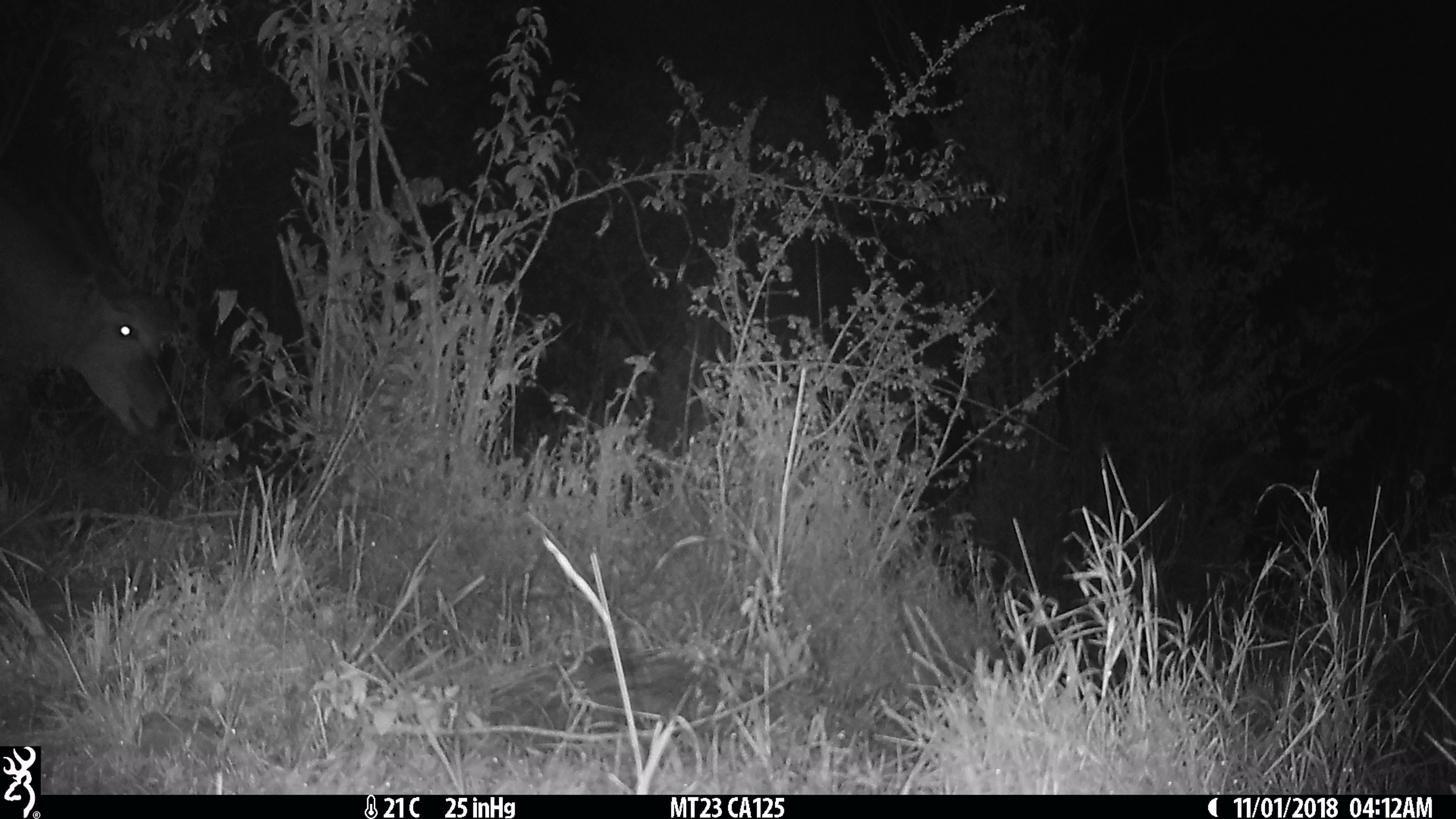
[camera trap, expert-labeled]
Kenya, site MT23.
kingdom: Animalia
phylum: Chordata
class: Mammalia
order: Artiodactyla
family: Bovidae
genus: Tragelaphus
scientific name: Tragelaphus oryx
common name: eland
Eland (Tragelaphus oryx).